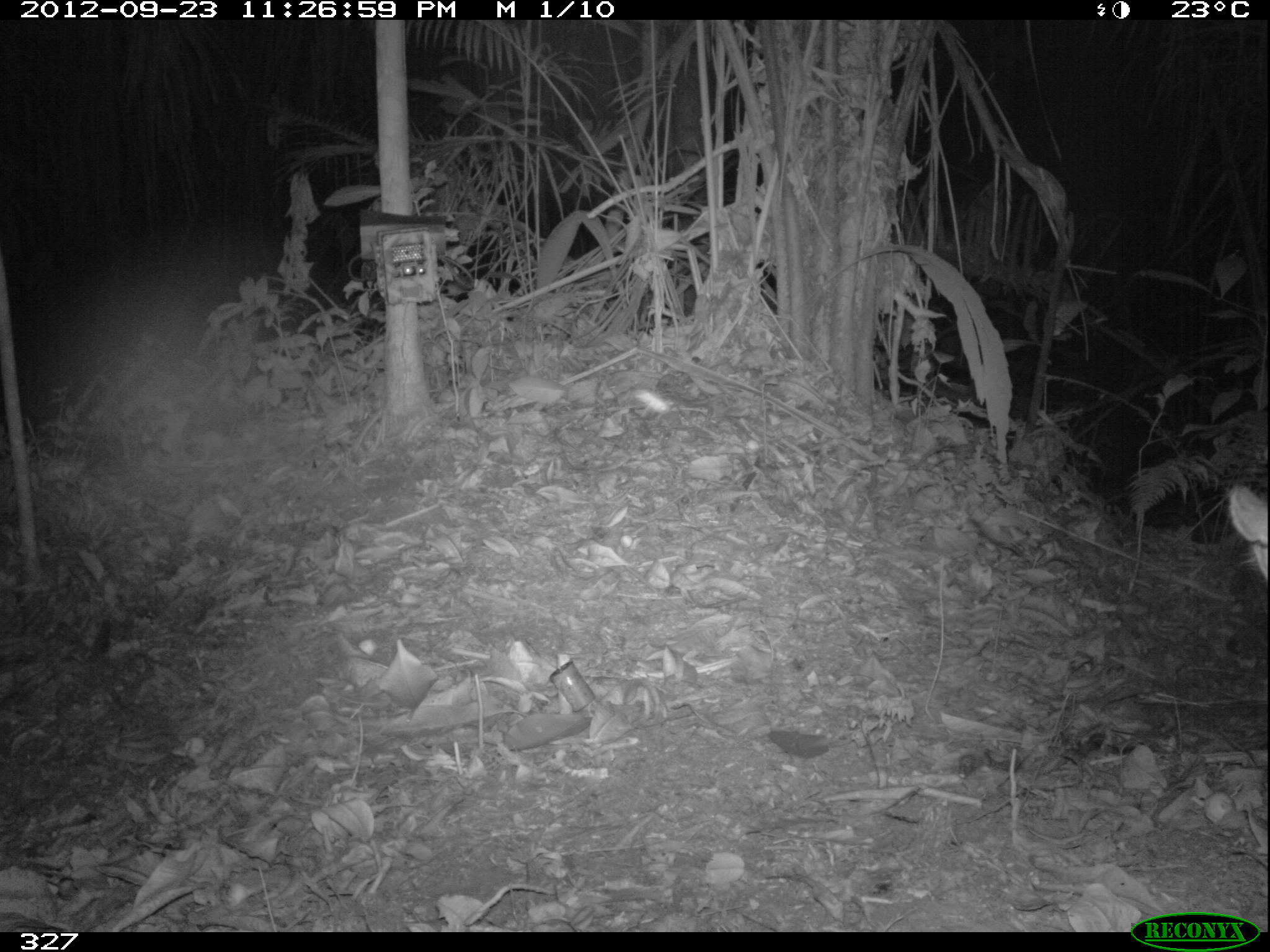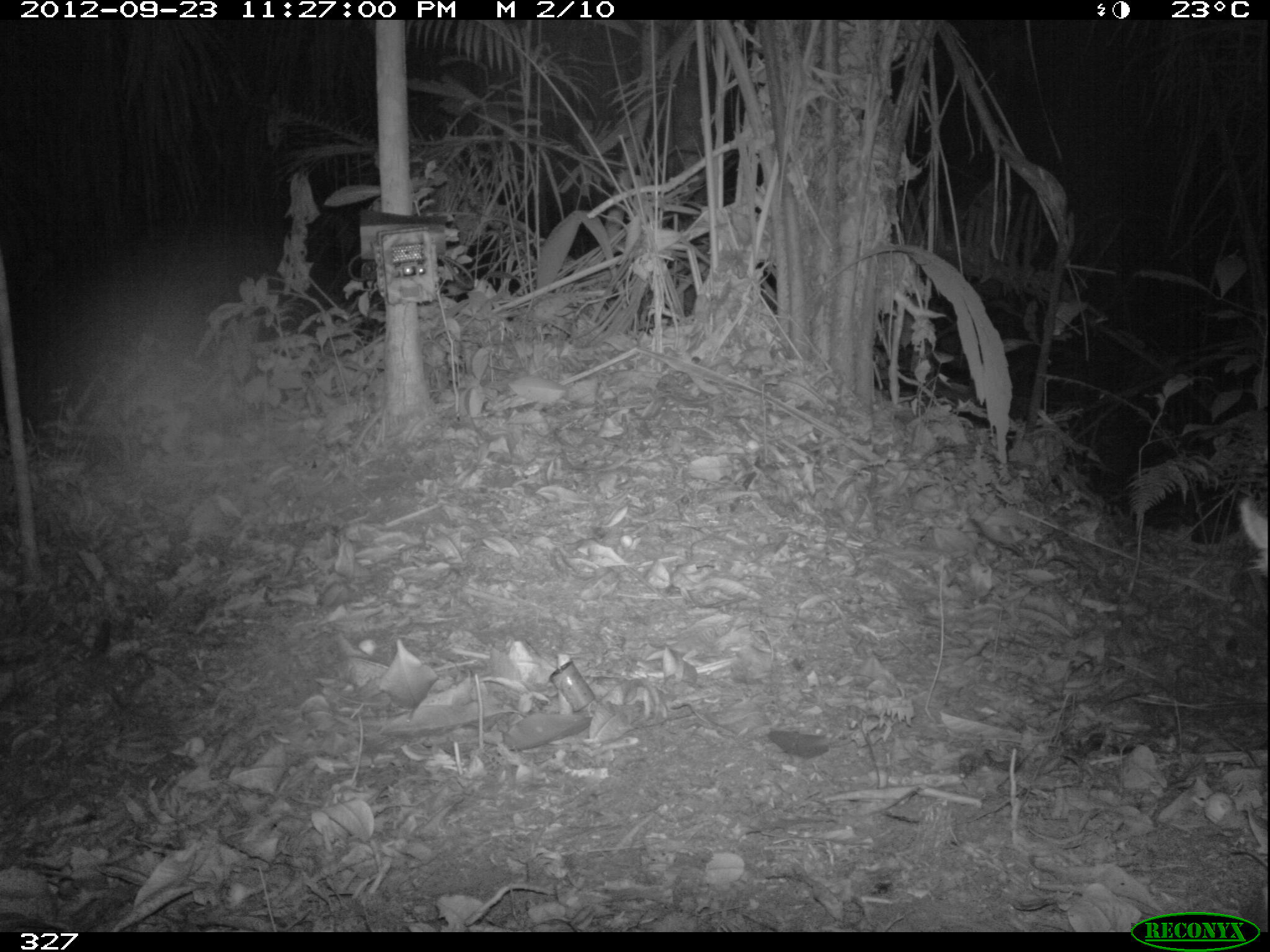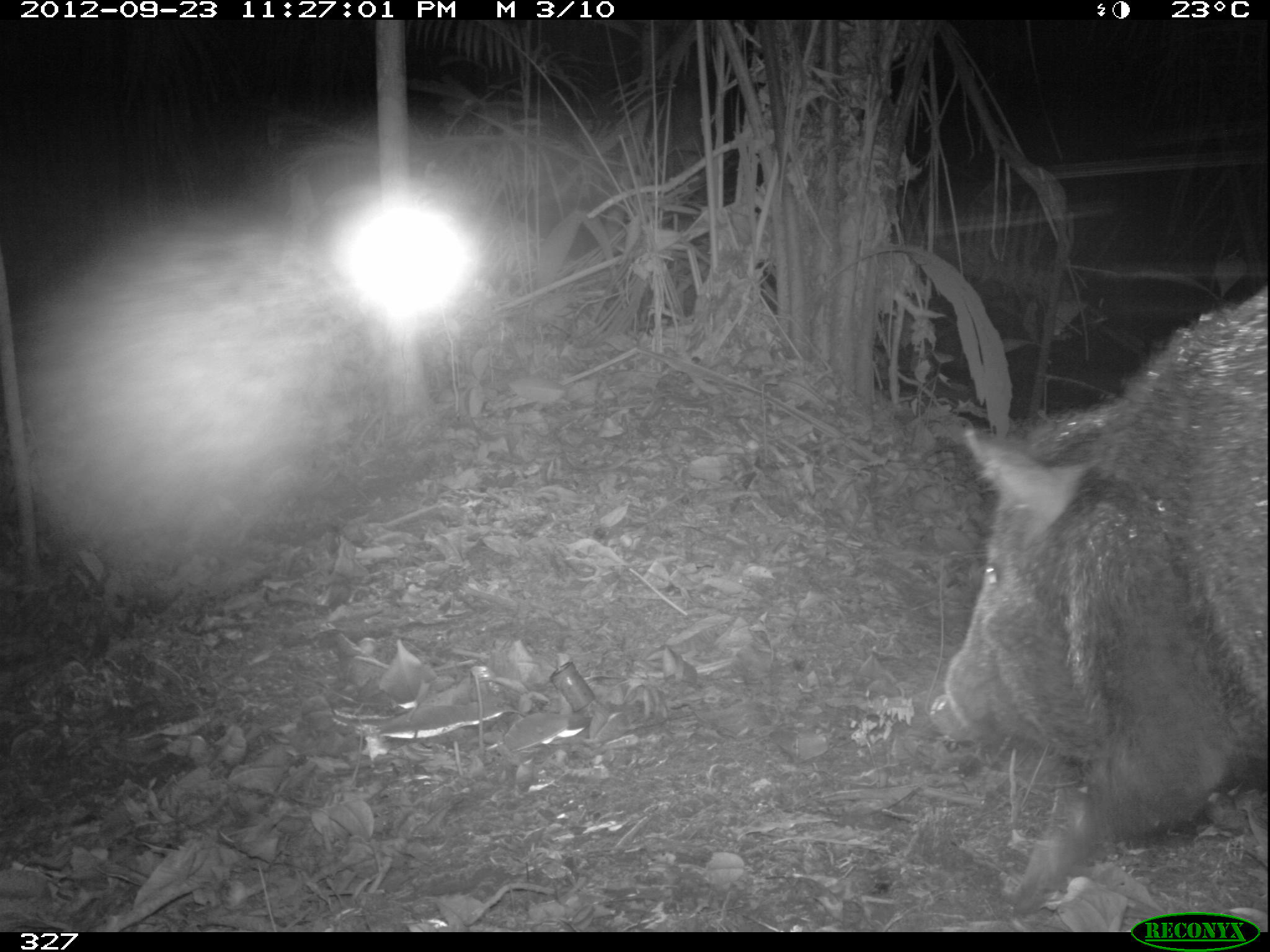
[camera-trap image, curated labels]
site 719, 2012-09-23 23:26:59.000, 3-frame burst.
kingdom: Animalia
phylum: Chordata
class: Mammalia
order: Artiodactyla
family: Tayassuidae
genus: Pecari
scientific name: Pecari tajacu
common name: collared peccary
Pecari tajacu (collared peccary).